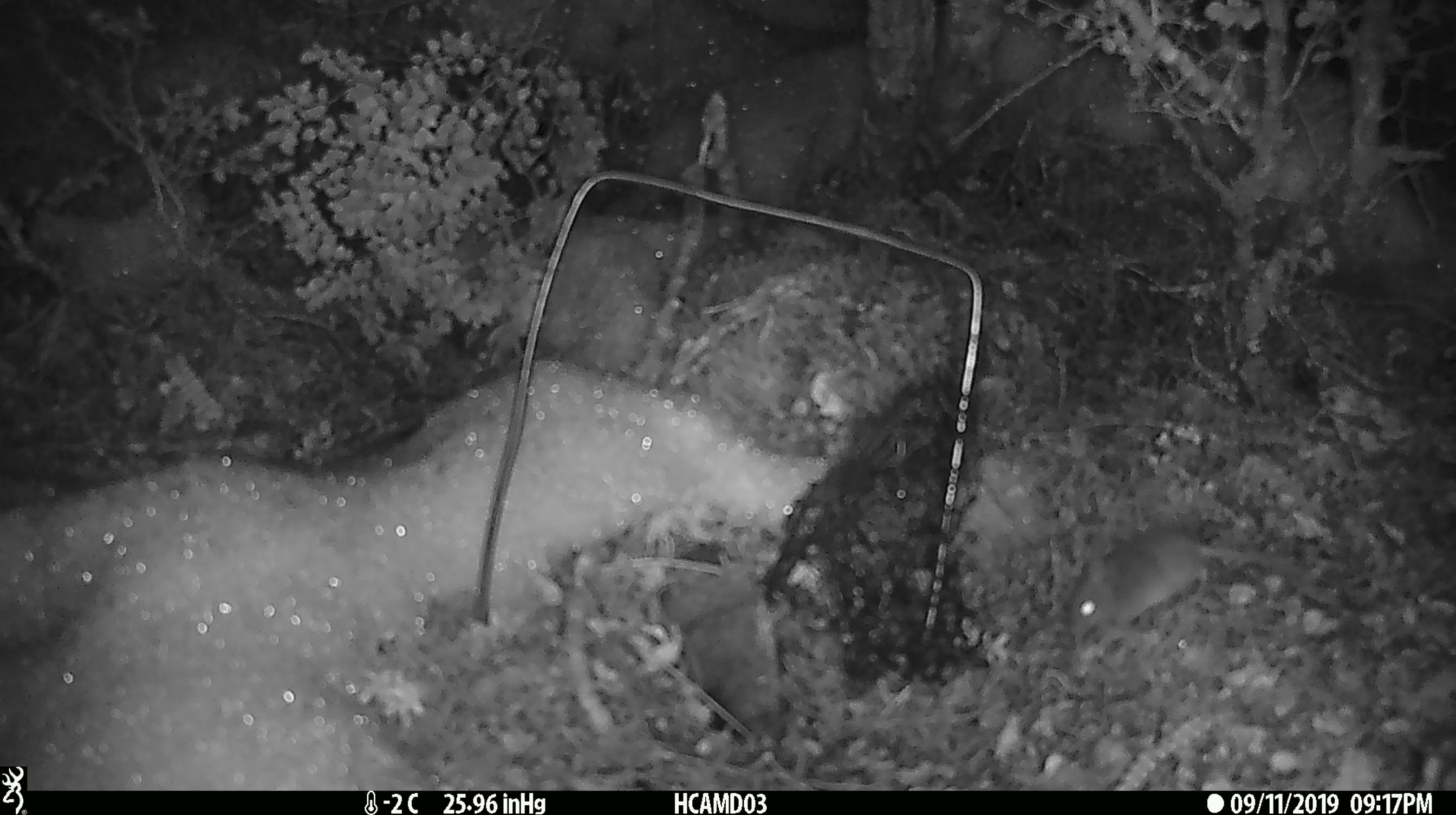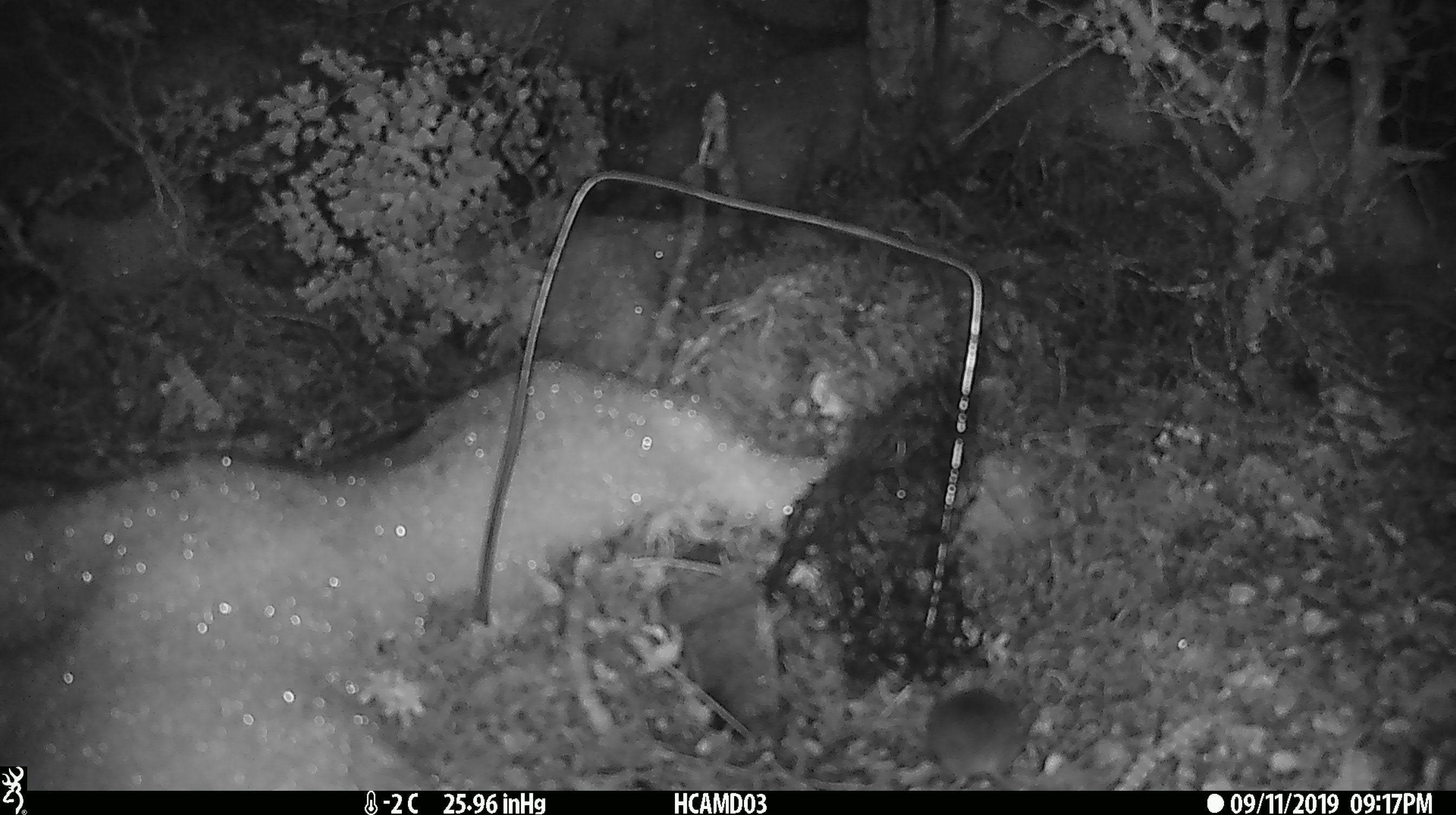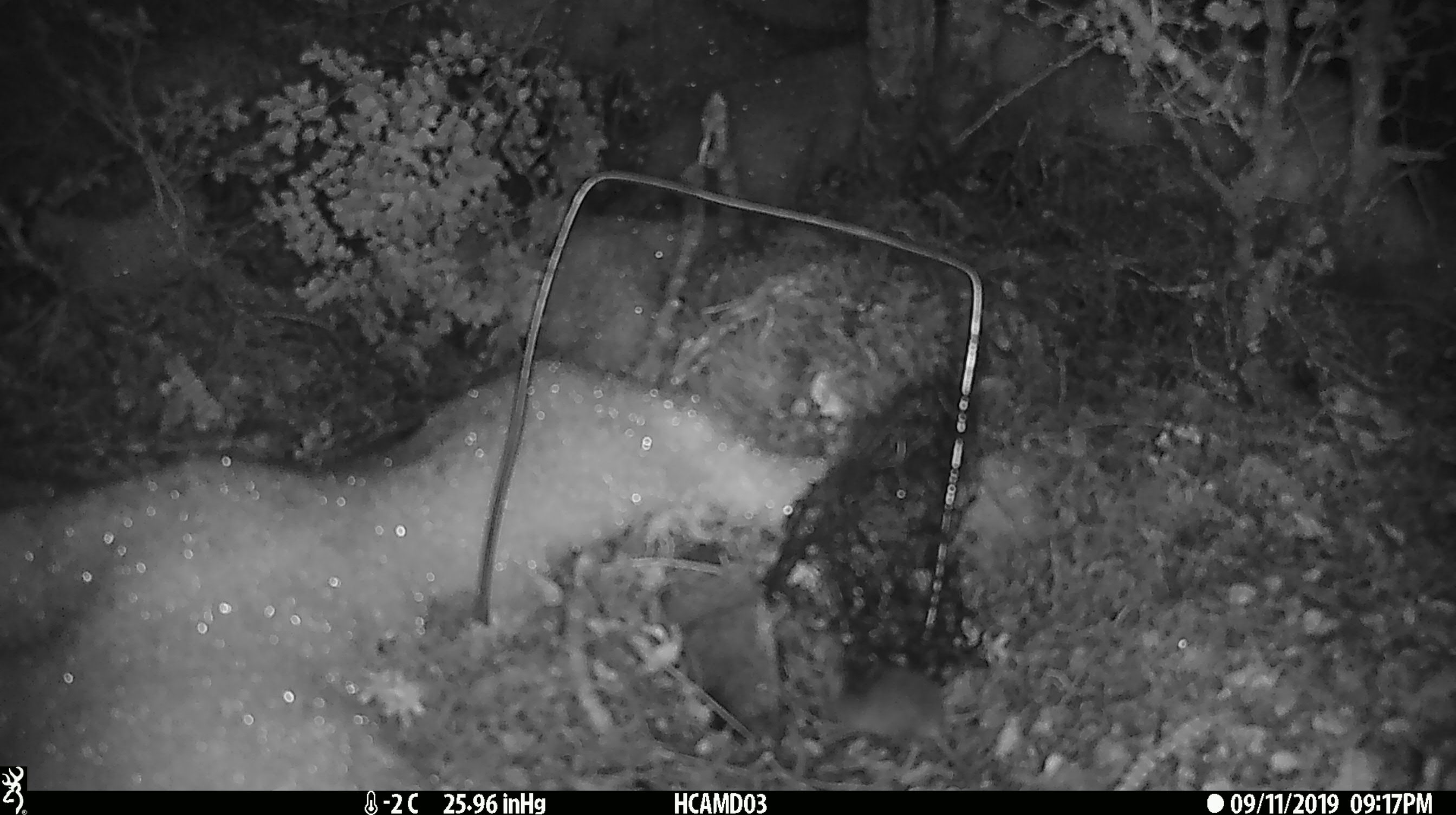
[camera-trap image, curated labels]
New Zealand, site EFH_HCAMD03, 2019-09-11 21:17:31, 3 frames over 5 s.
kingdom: Animalia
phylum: Chordata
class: Mammalia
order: Rodentia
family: Muridae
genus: Mus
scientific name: Mus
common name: mouse